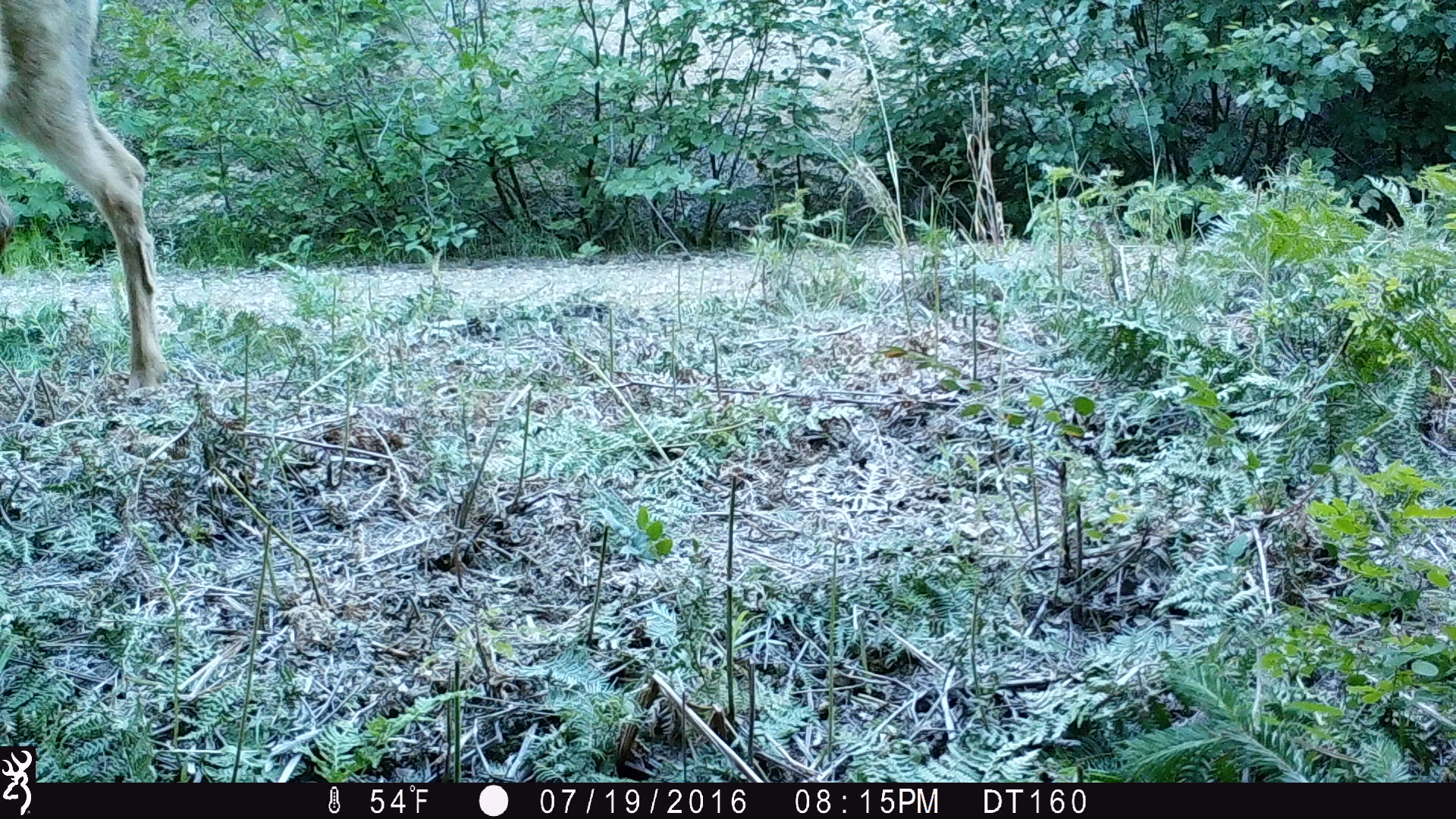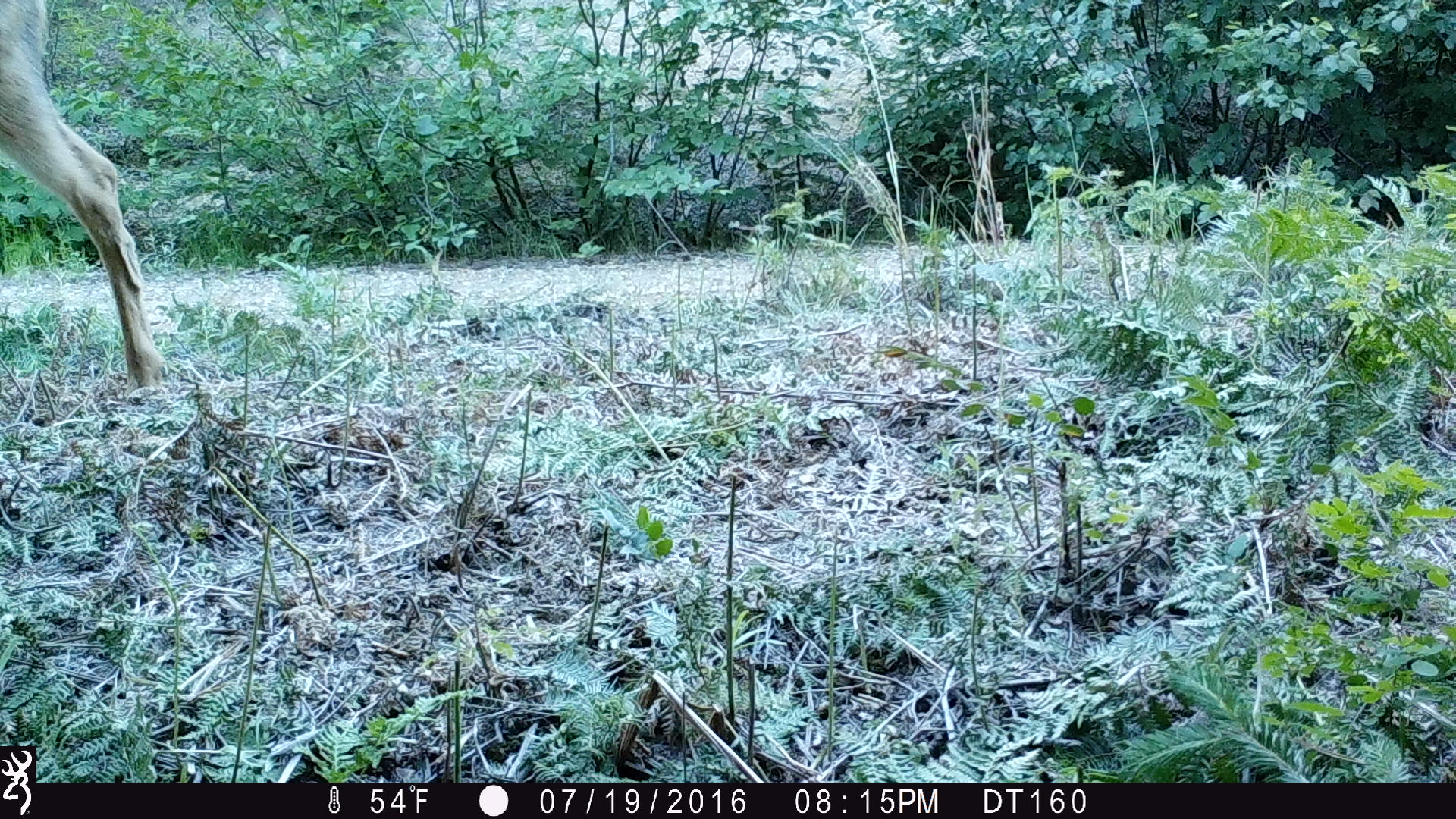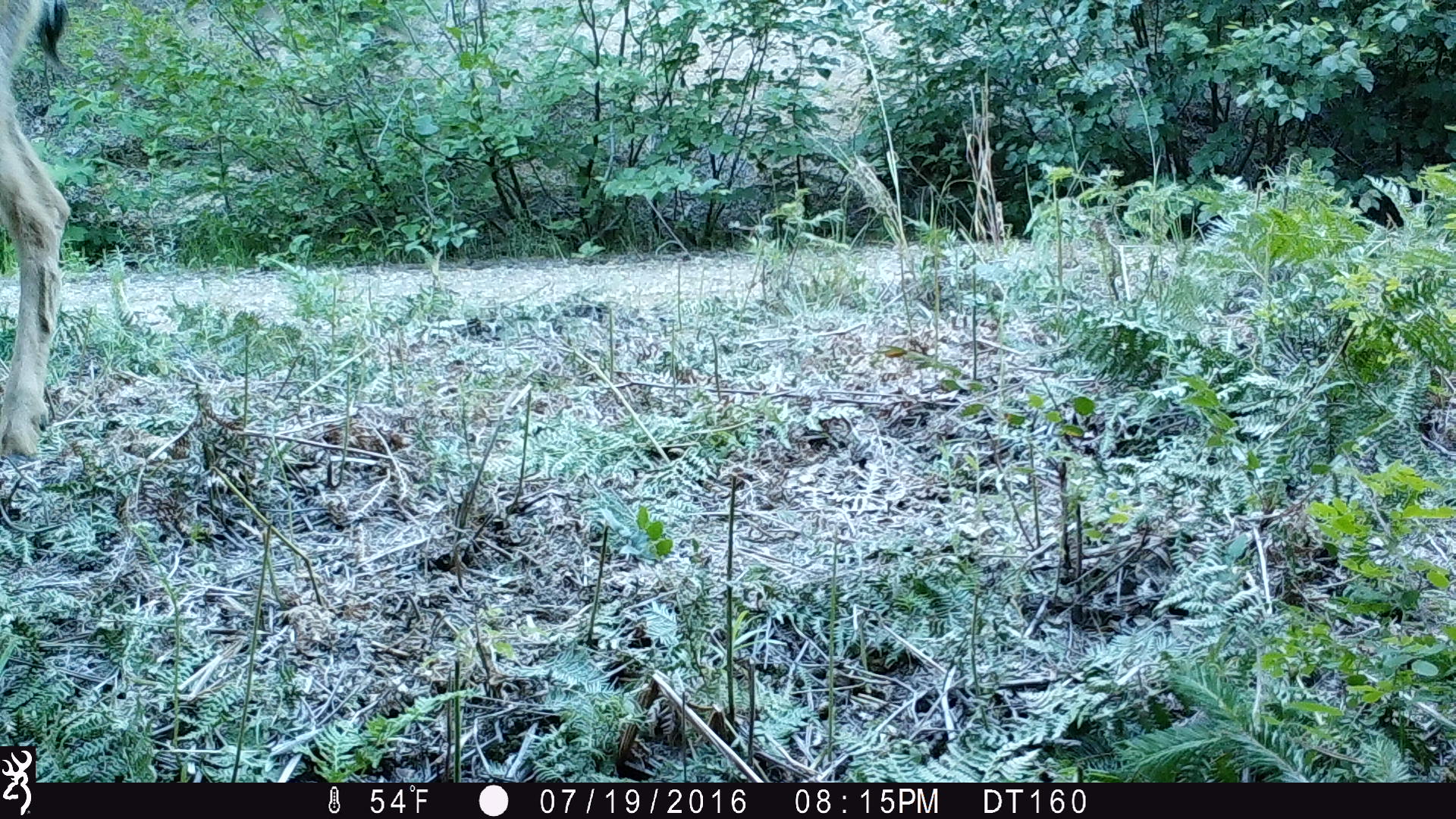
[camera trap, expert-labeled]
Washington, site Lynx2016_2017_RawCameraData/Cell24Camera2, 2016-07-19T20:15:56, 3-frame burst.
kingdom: Animalia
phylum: Chordata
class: Mammalia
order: Artiodactyla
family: Cervidae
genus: Odocoileus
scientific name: Odocoileus hemionus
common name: mule deer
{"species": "Odocoileus hemionus (mule deer)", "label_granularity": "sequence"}